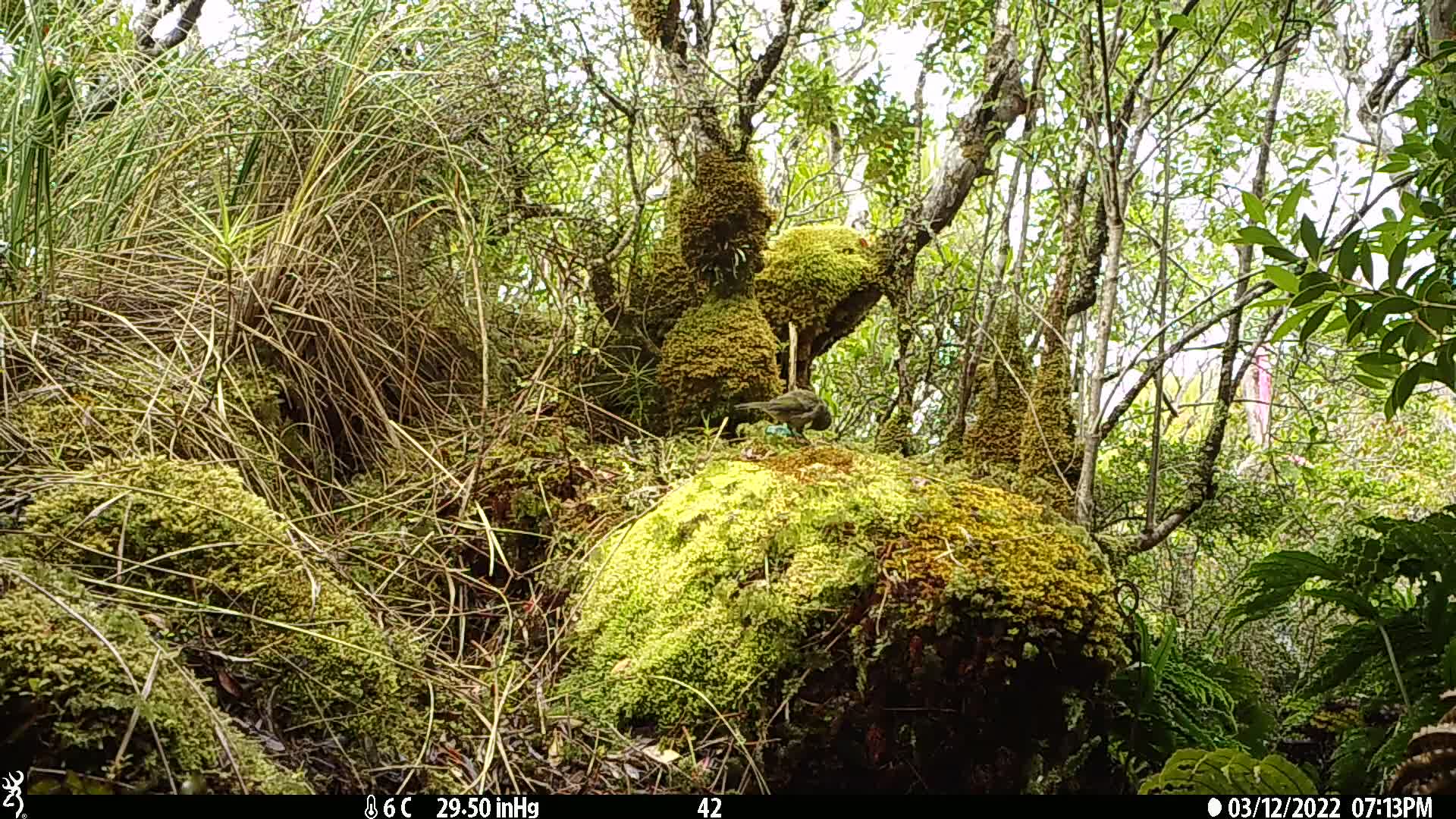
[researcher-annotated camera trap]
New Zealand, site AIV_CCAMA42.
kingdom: Animalia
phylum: Chordata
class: Aves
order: Passeriformes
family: Meliphagidae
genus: Anthornis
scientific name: Anthornis melanura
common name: new zealand bellbird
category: bellbird